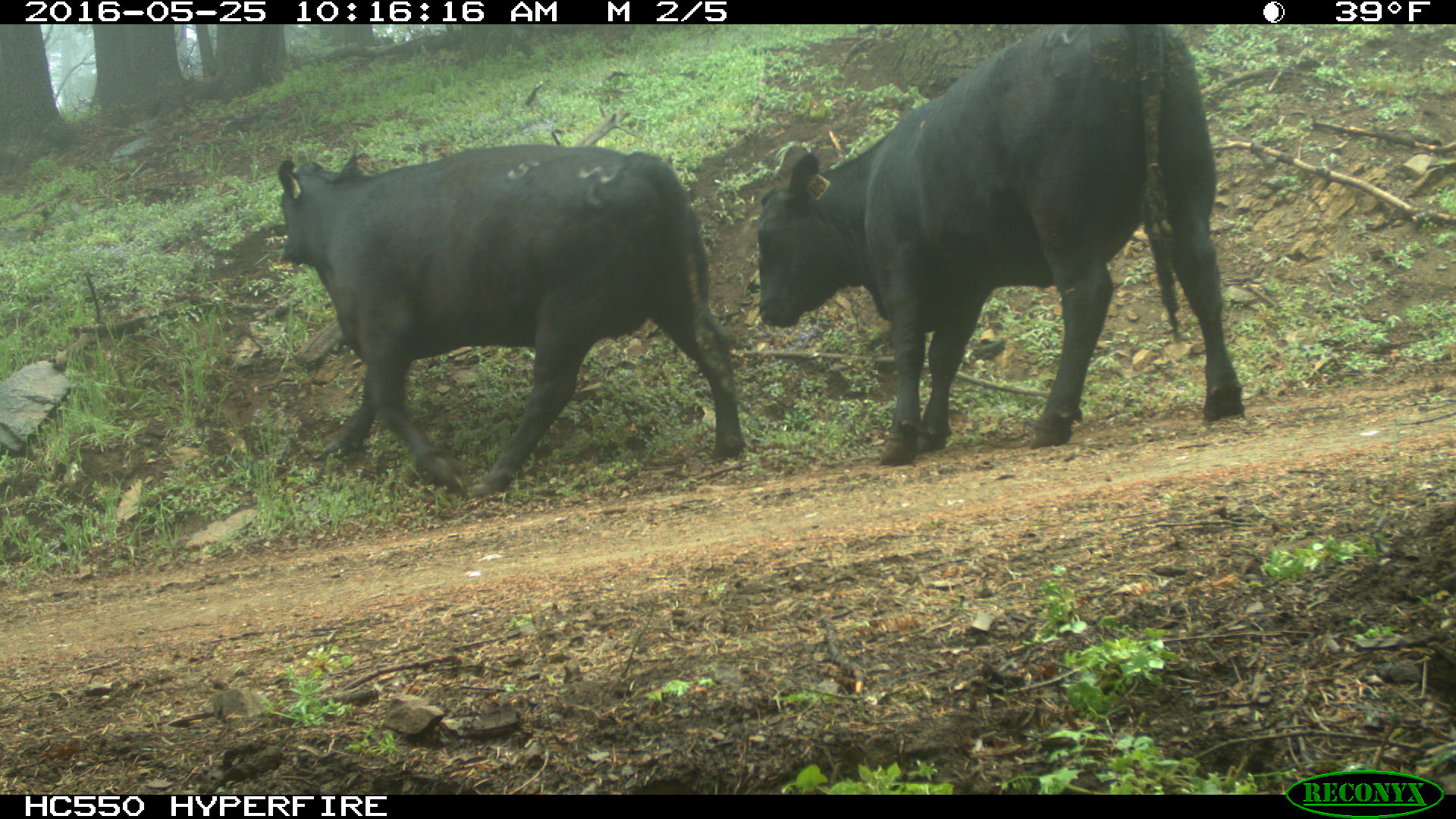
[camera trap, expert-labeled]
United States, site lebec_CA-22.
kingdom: Animalia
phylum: Chordata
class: Mammalia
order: Artiodactyla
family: Bovidae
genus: Bos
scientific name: Bos taurus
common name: domestic cow